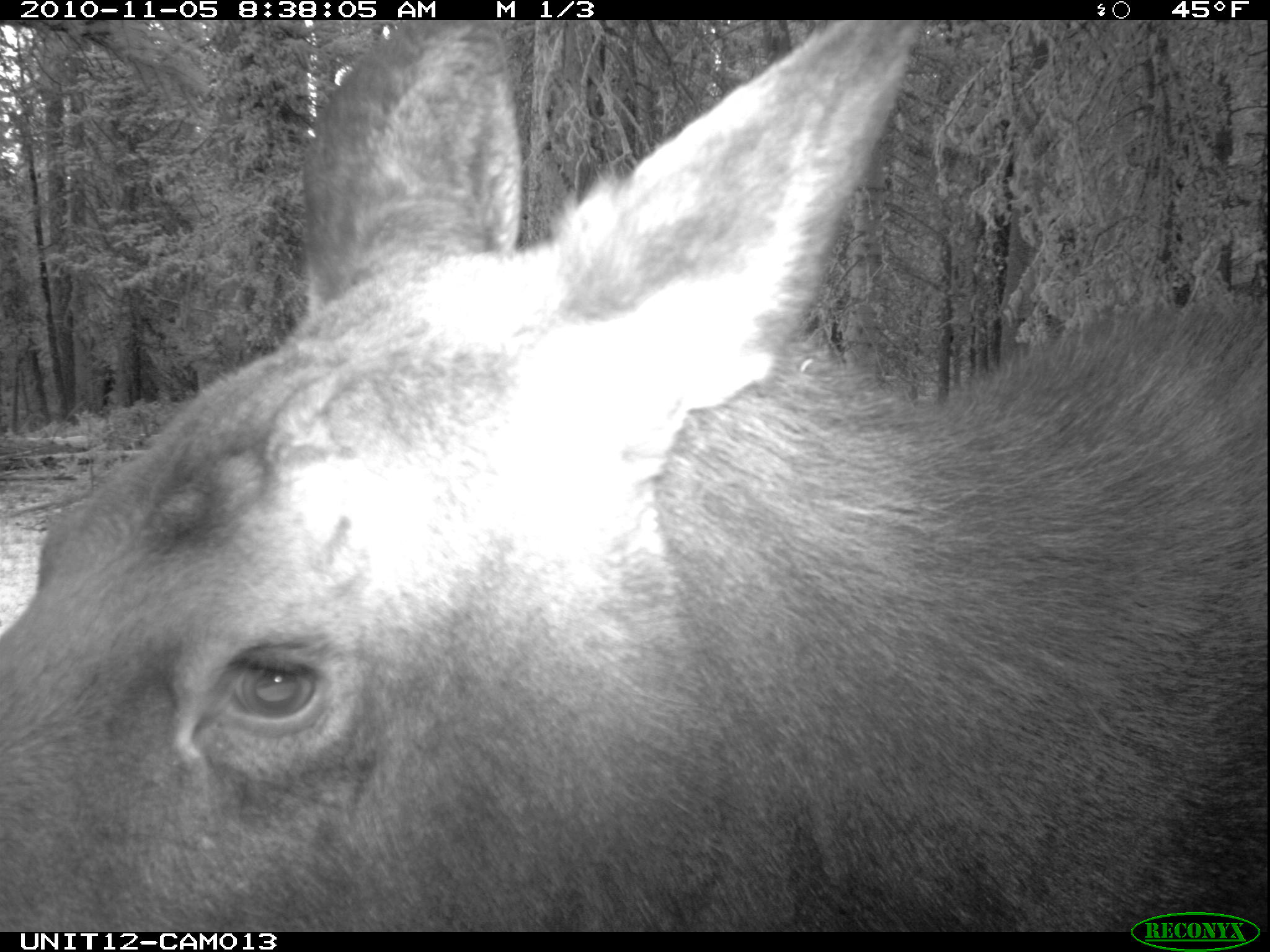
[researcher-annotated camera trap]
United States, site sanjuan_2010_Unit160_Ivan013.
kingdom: Animalia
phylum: Chordata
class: Mammalia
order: Artiodactyla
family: Cervidae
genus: Alces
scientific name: Alces alces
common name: moose